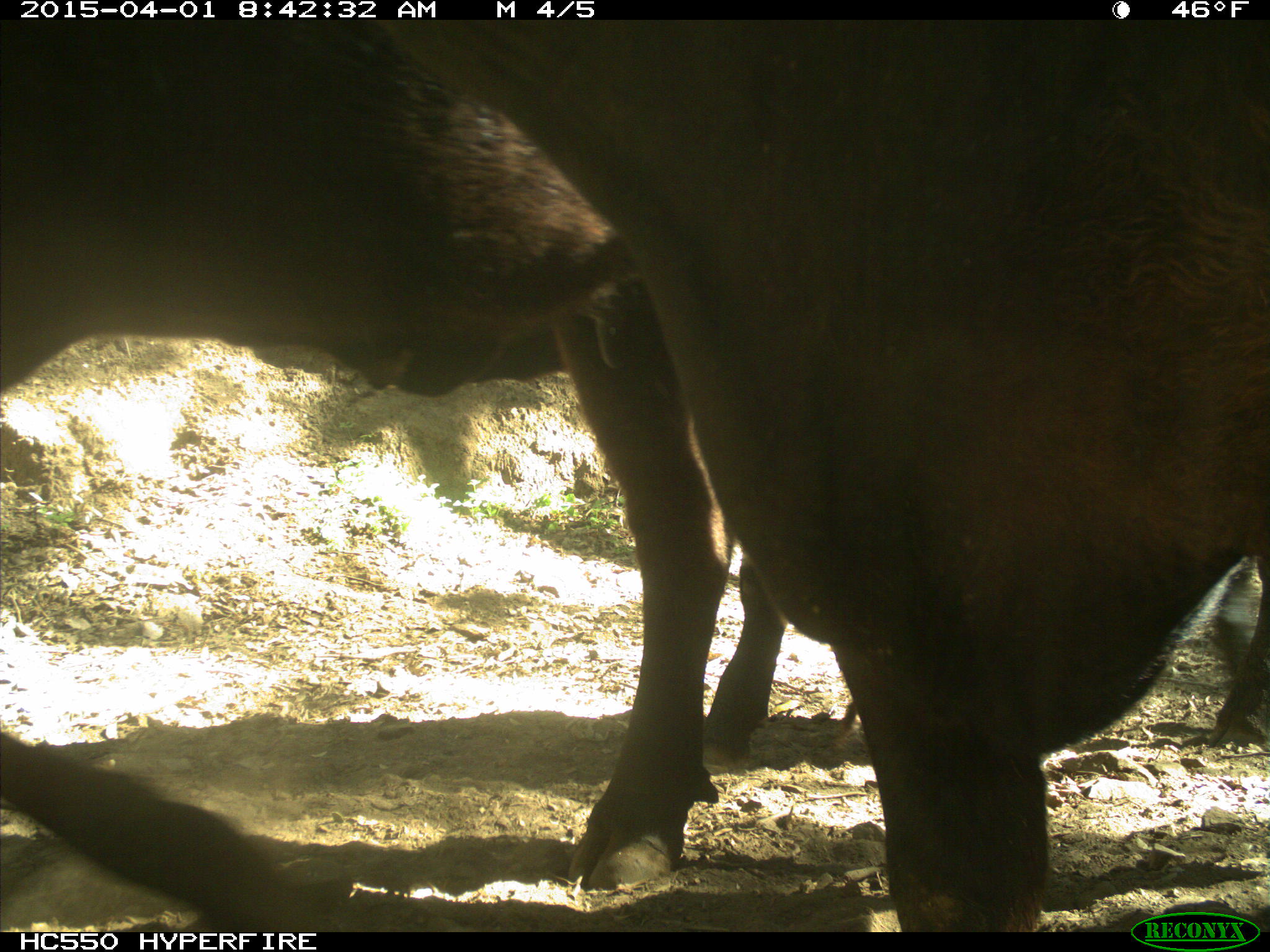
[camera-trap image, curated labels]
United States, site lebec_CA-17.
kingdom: Animalia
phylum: Chordata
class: Mammalia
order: Artiodactyla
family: Bovidae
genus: Bos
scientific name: Bos taurus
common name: domestic cow